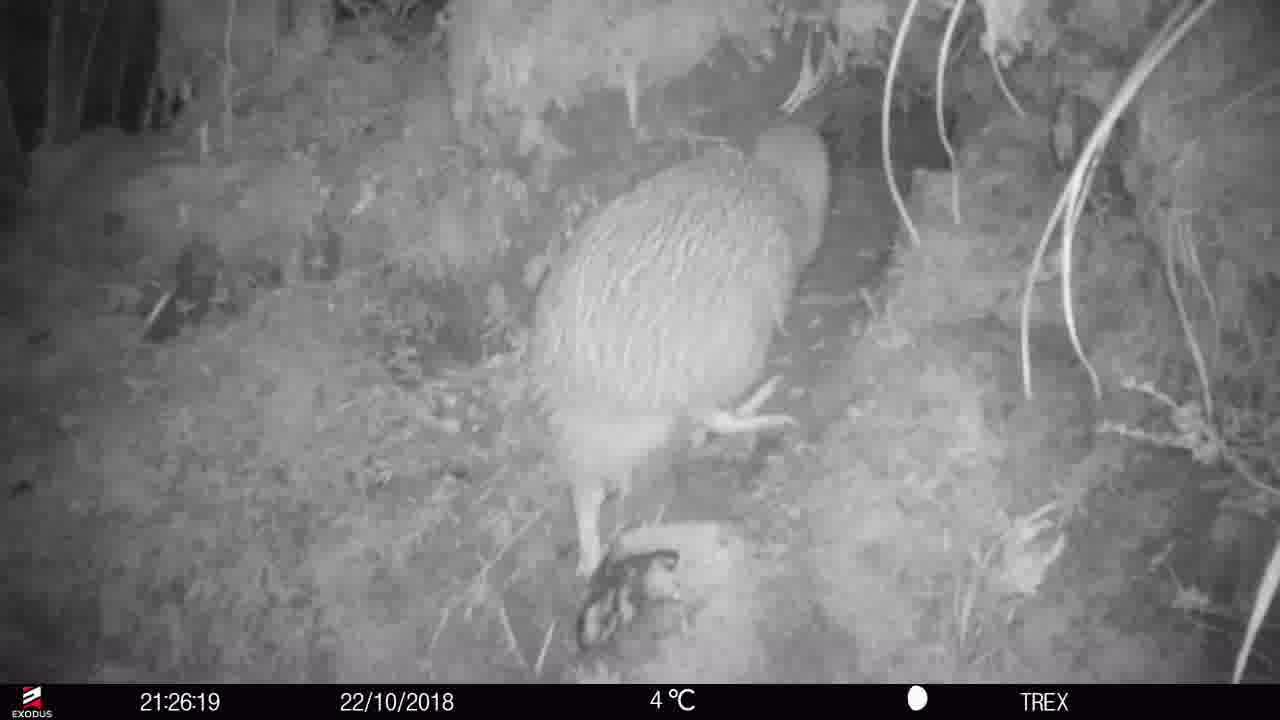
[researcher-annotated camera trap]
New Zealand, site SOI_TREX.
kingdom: Animalia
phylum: Chordata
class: Aves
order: Apterygiformes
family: Apterygidae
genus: Apteryx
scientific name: Apteryx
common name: kiwi